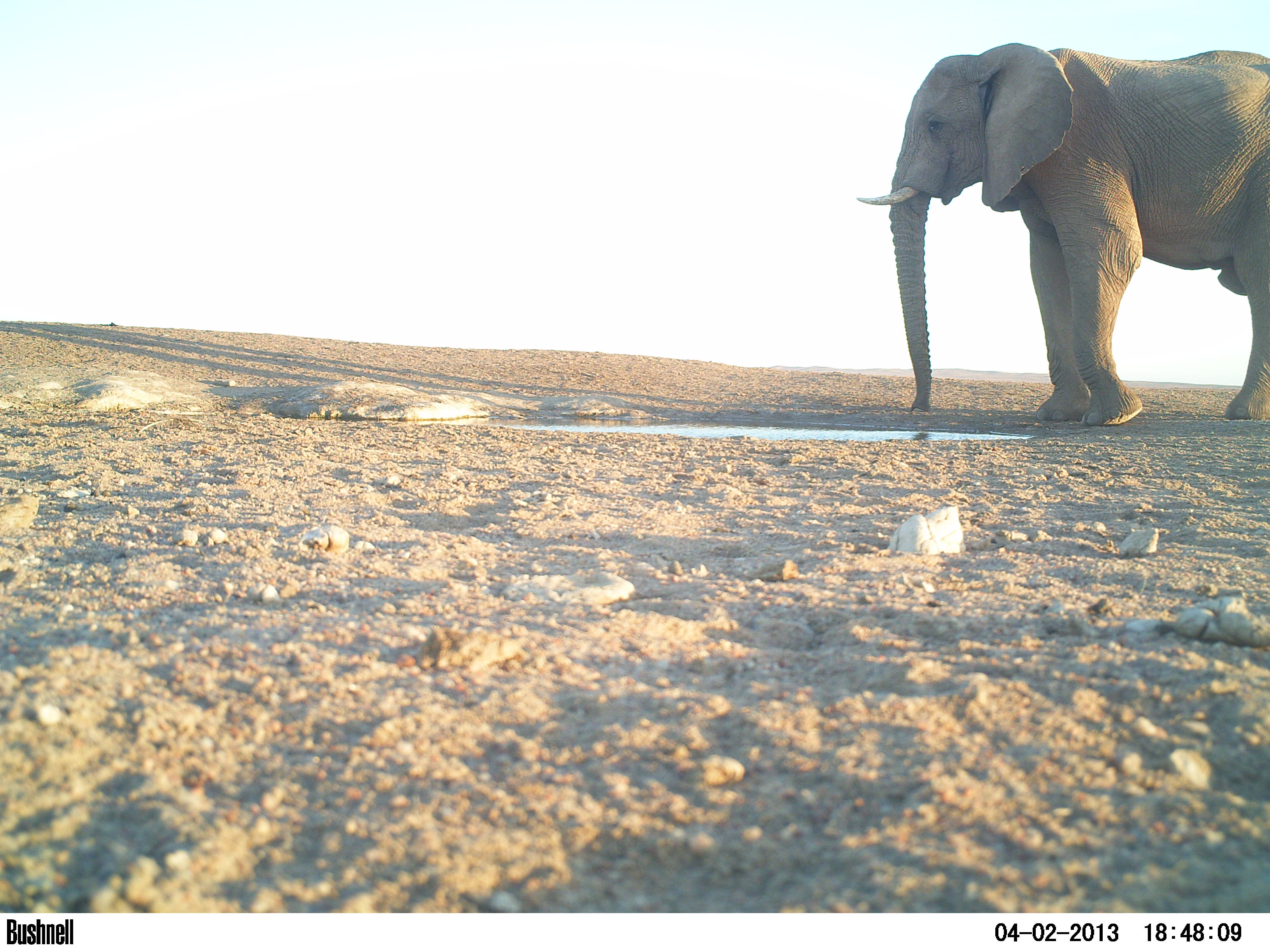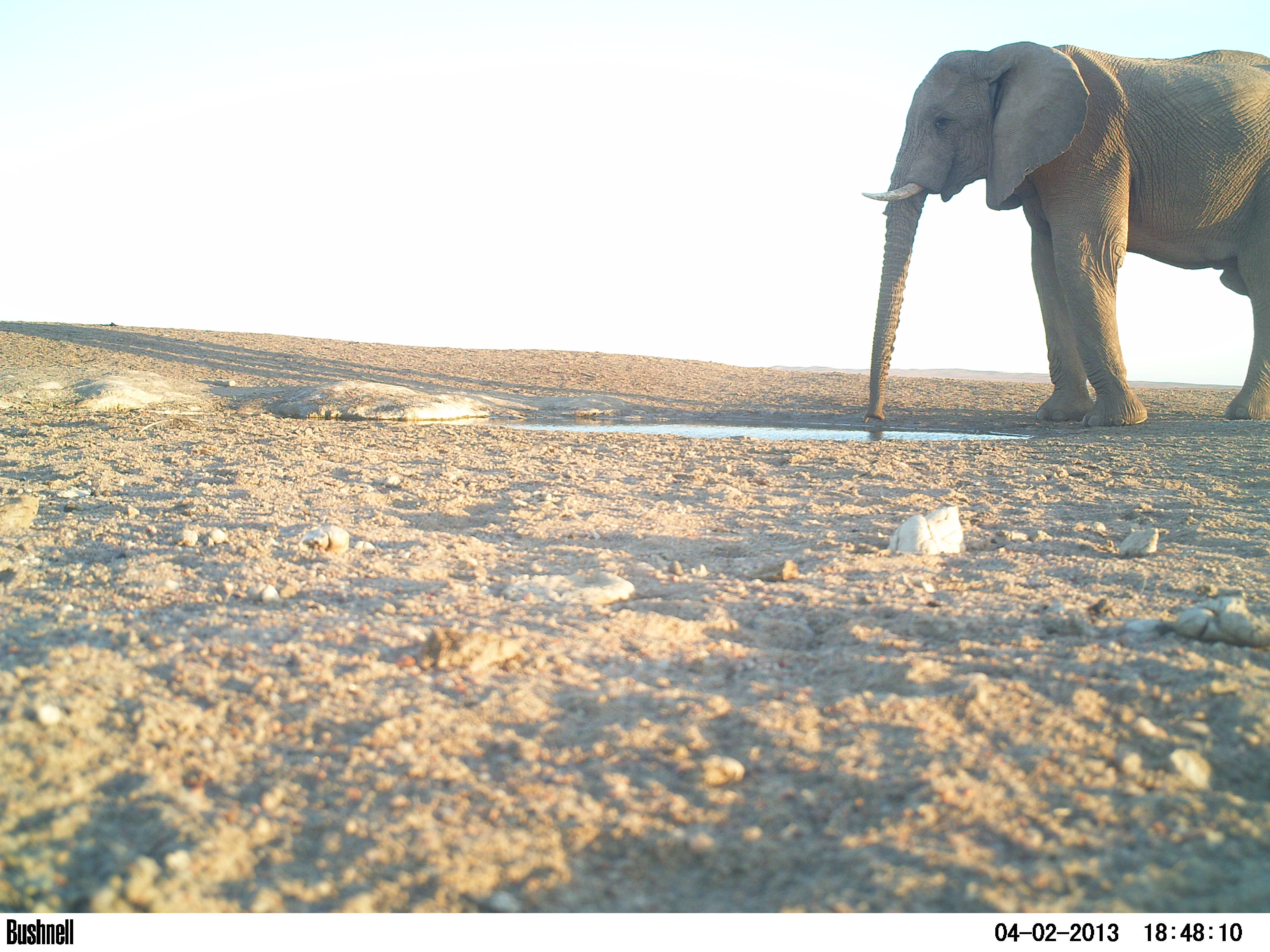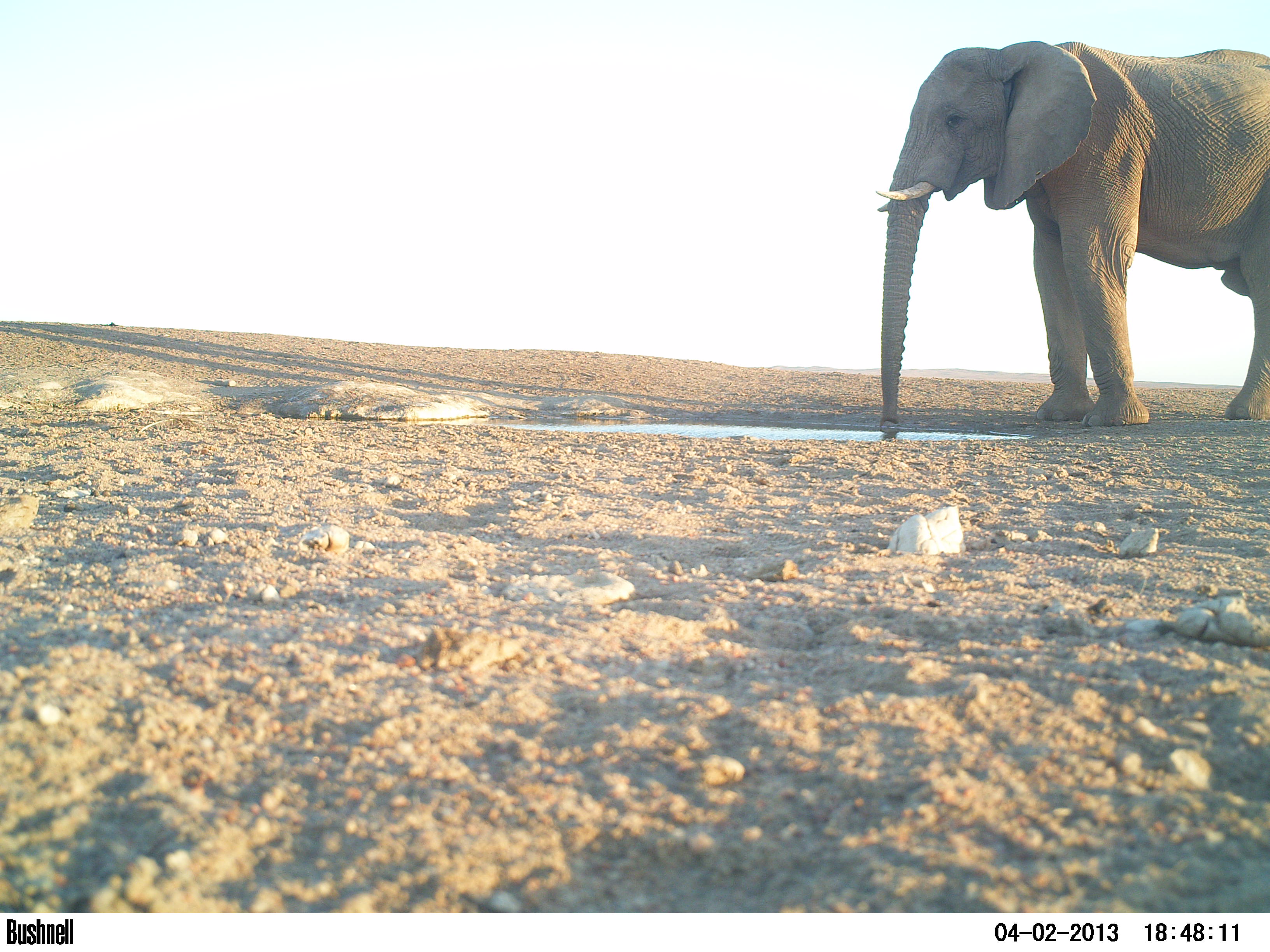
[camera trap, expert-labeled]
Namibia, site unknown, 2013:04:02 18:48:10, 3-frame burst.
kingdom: Animalia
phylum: Chordata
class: Mammalia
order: Proboscidea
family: Elephantidae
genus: Loxodonta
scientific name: Loxodonta africana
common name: african elephant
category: loxodanta africana